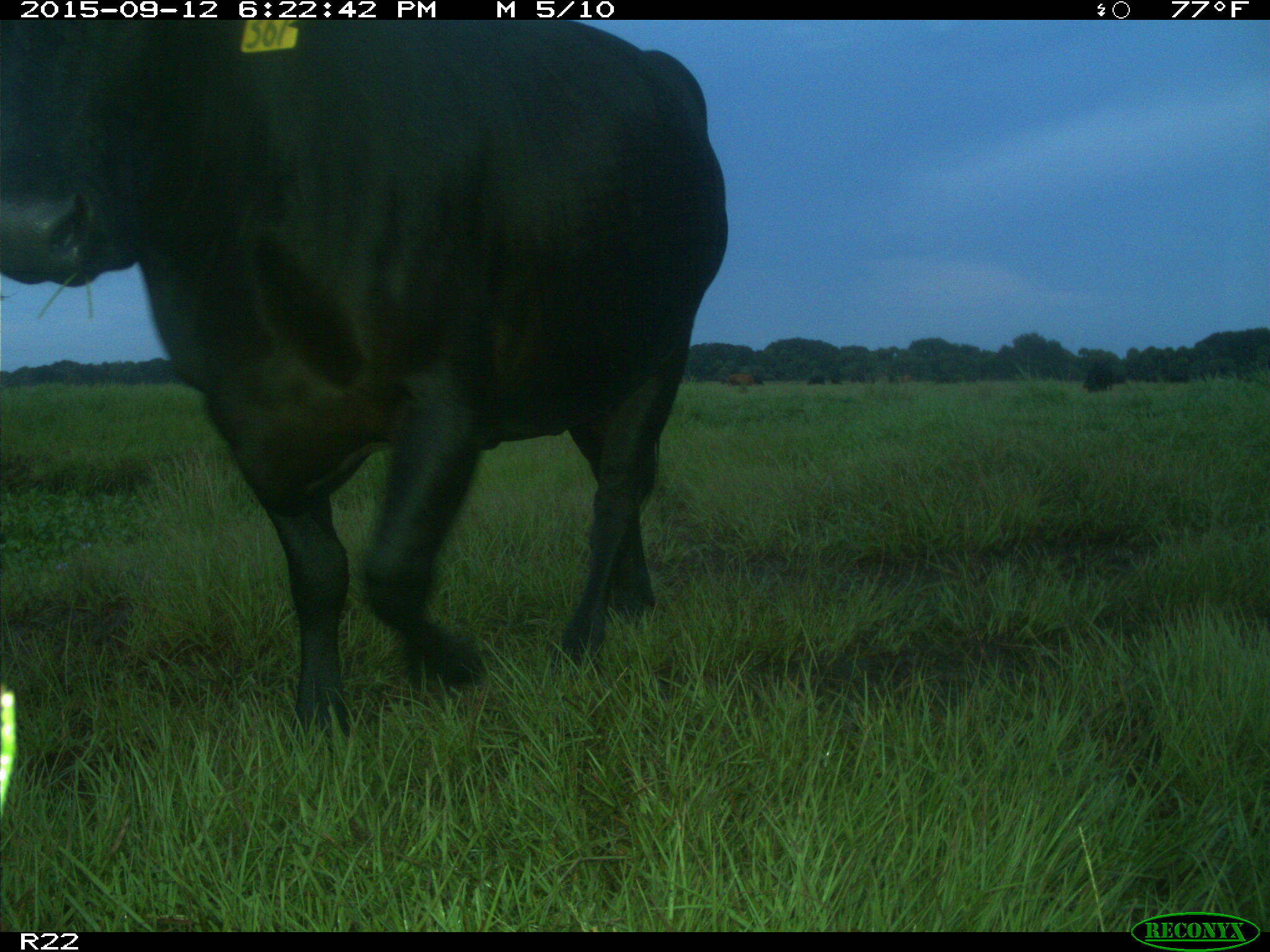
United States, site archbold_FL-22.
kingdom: Animalia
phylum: Chordata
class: Mammalia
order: Artiodactyla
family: Bovidae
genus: Bos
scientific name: Bos taurus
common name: domestic cow